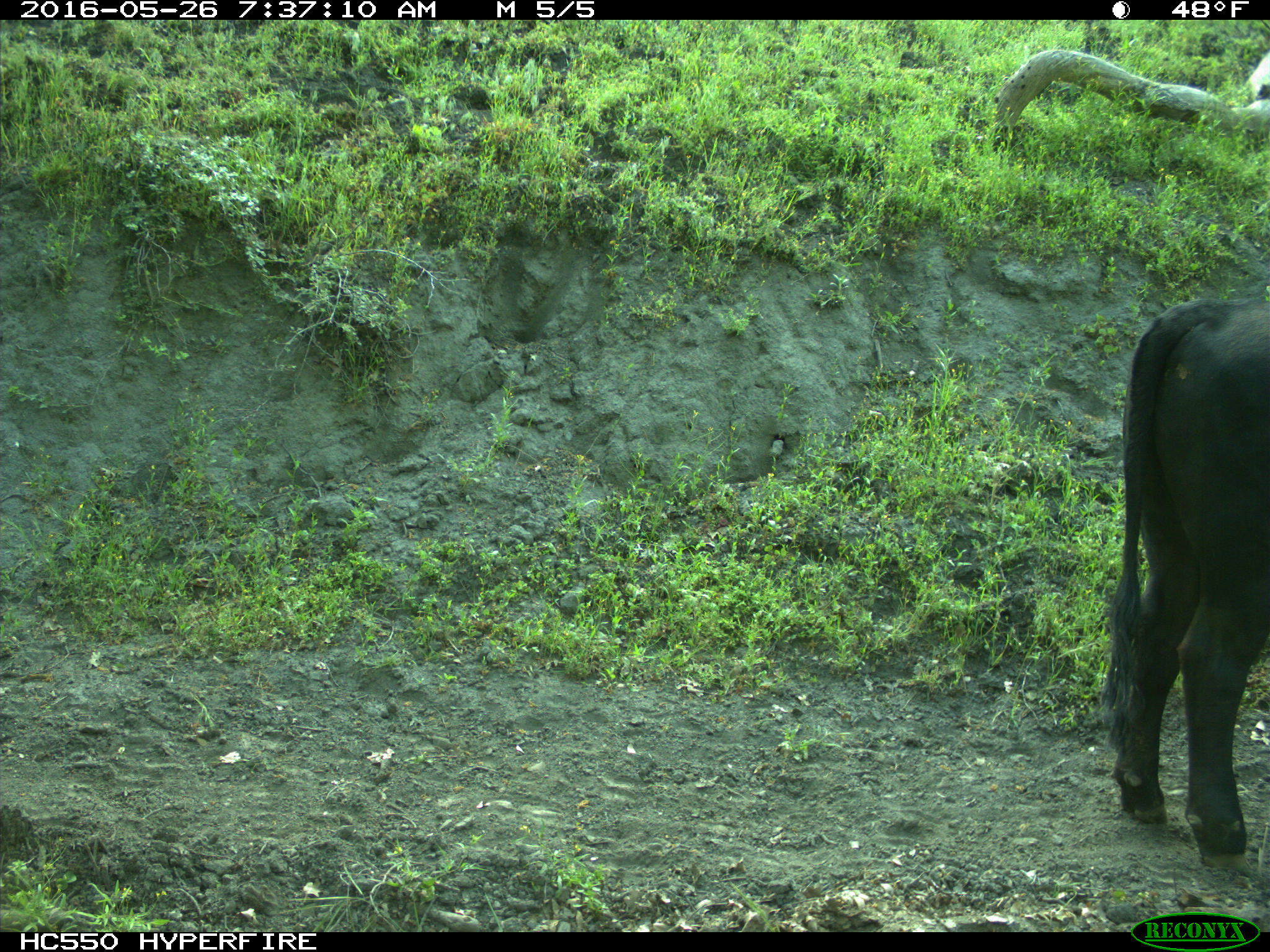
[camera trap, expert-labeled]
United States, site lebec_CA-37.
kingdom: Animalia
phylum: Chordata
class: Mammalia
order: Artiodactyla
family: Bovidae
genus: Bos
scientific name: Bos taurus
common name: domestic cow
Bos taurus (domestic cow).